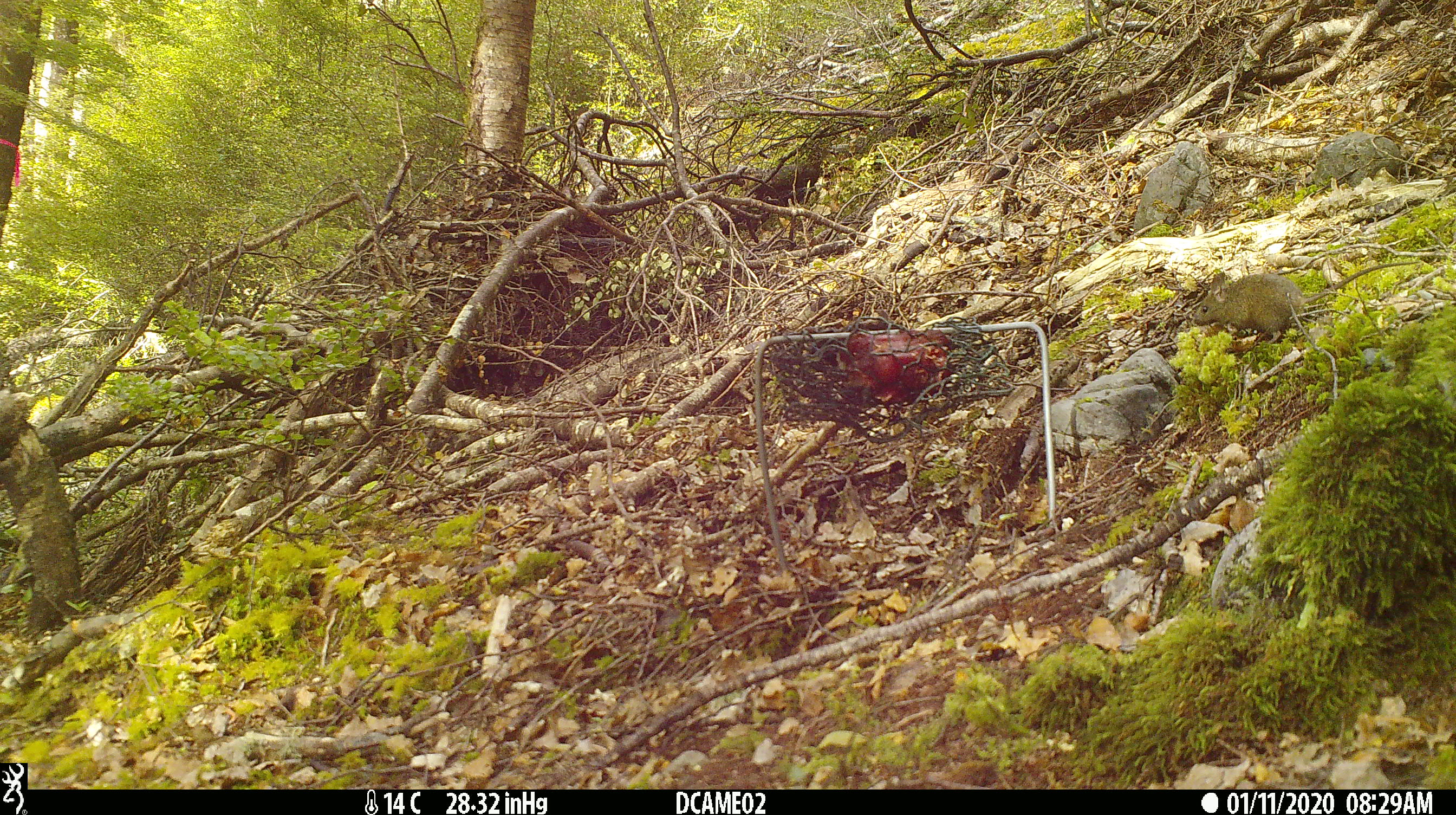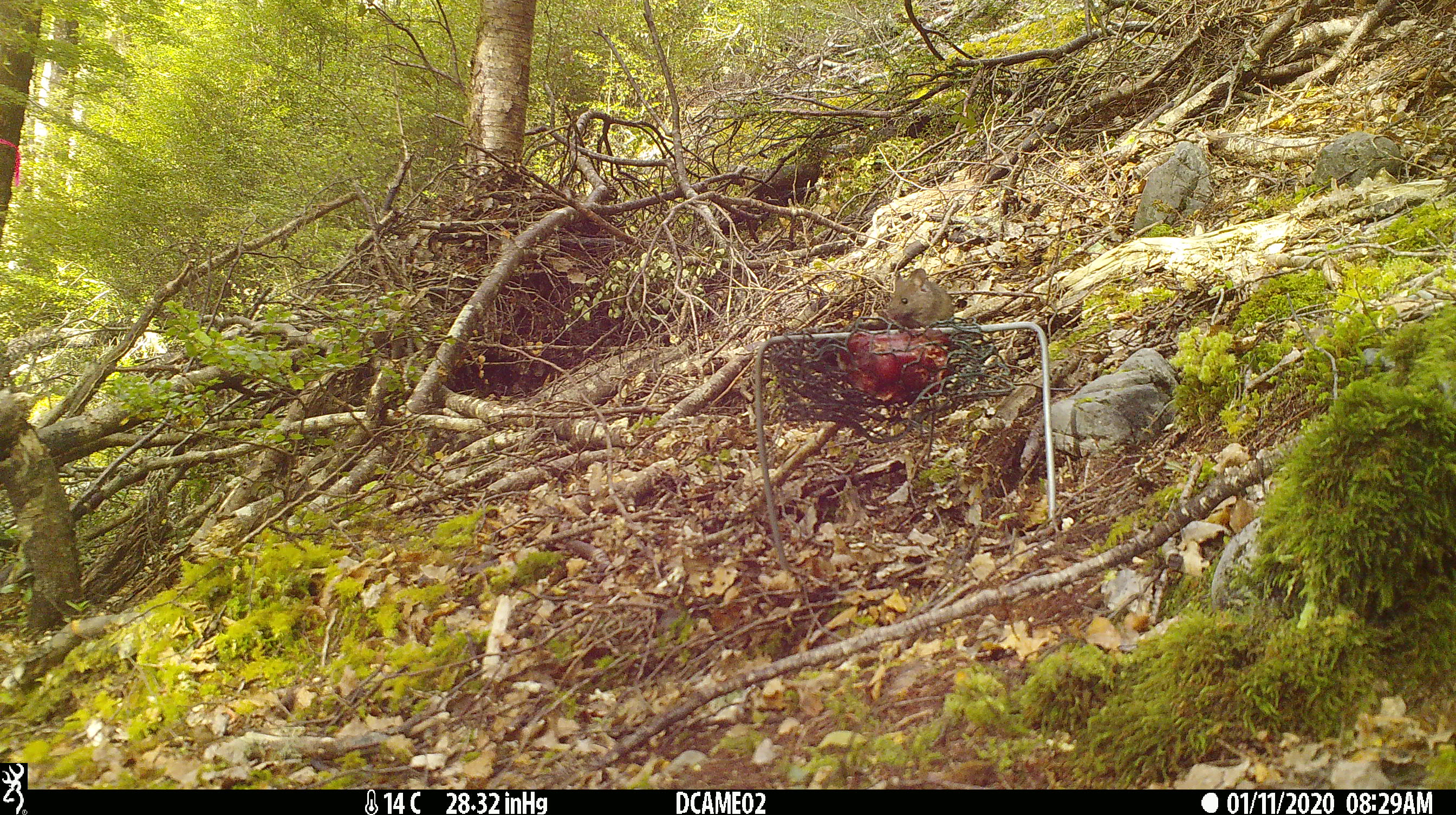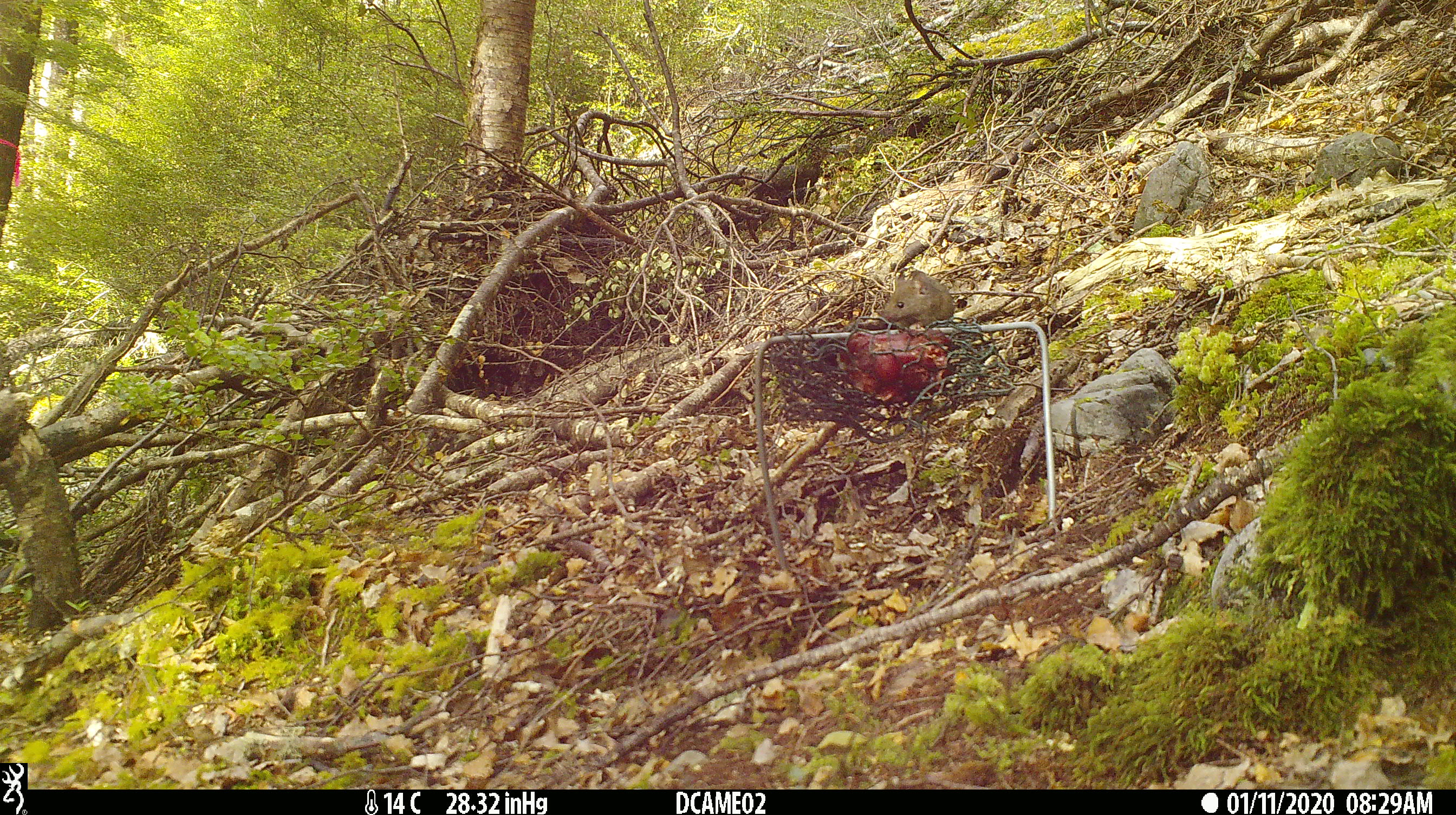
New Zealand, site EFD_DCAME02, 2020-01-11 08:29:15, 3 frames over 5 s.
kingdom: Animalia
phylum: Chordata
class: Mammalia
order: Rodentia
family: Muridae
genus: Mus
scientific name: Mus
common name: mouse